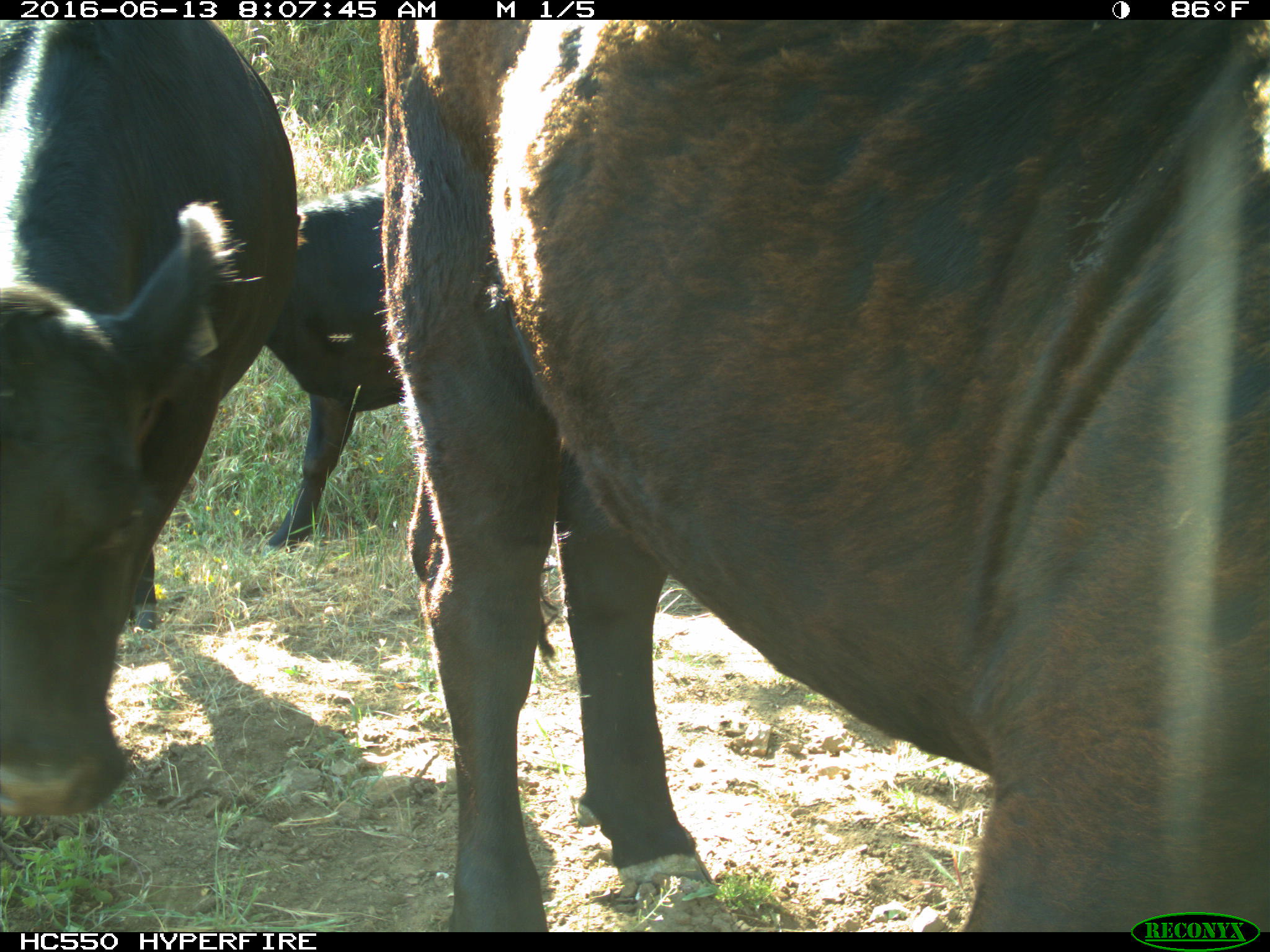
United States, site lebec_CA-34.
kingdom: Animalia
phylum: Chordata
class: Mammalia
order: Artiodactyla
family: Bovidae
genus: Bos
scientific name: Bos taurus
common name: domestic cow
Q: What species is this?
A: Bos taurus (domestic cow).